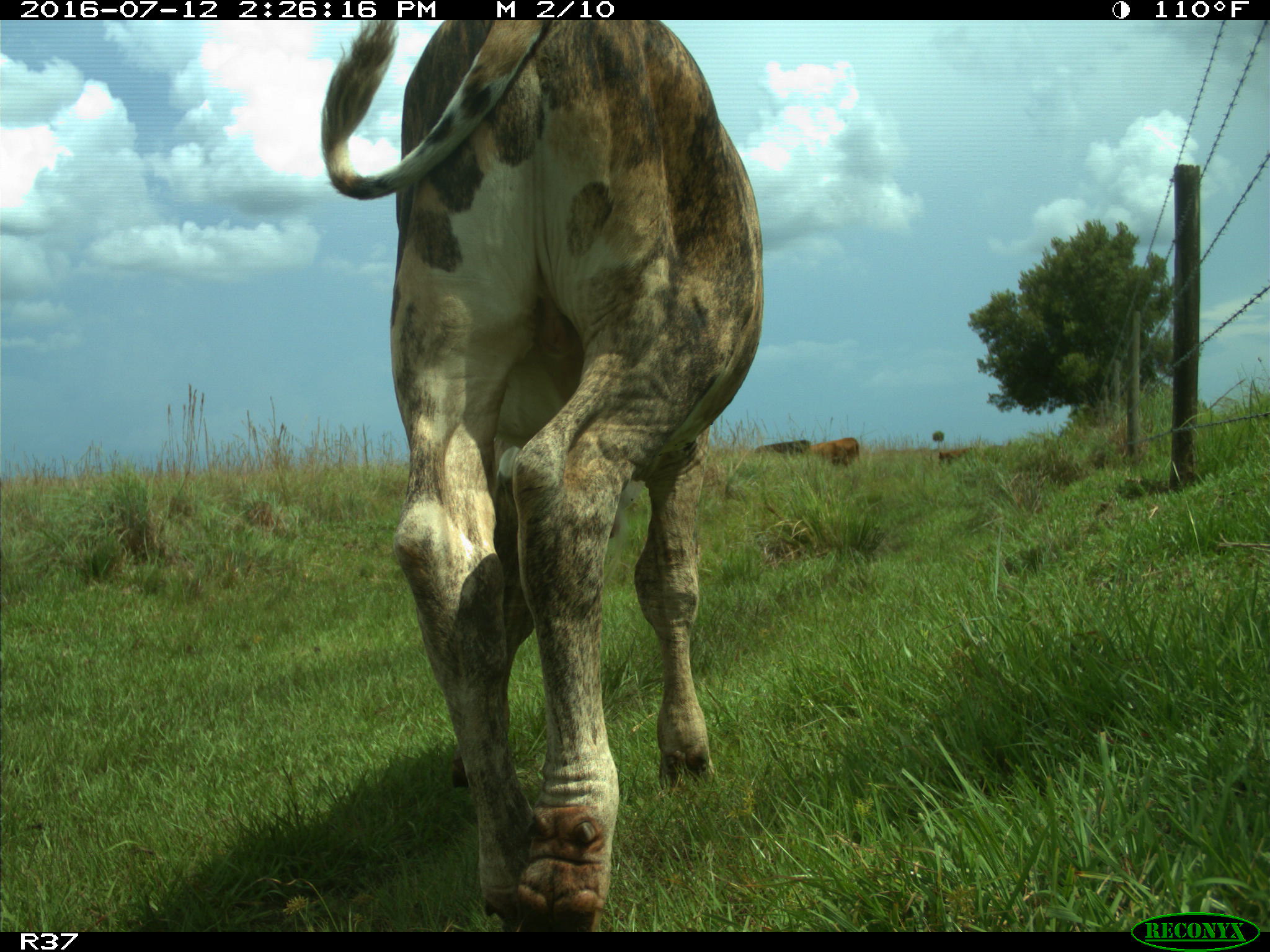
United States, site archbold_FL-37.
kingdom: Animalia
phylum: Chordata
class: Mammalia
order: Artiodactyla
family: Bovidae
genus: Bos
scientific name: Bos taurus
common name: domestic cow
Bos taurus (domestic cow).